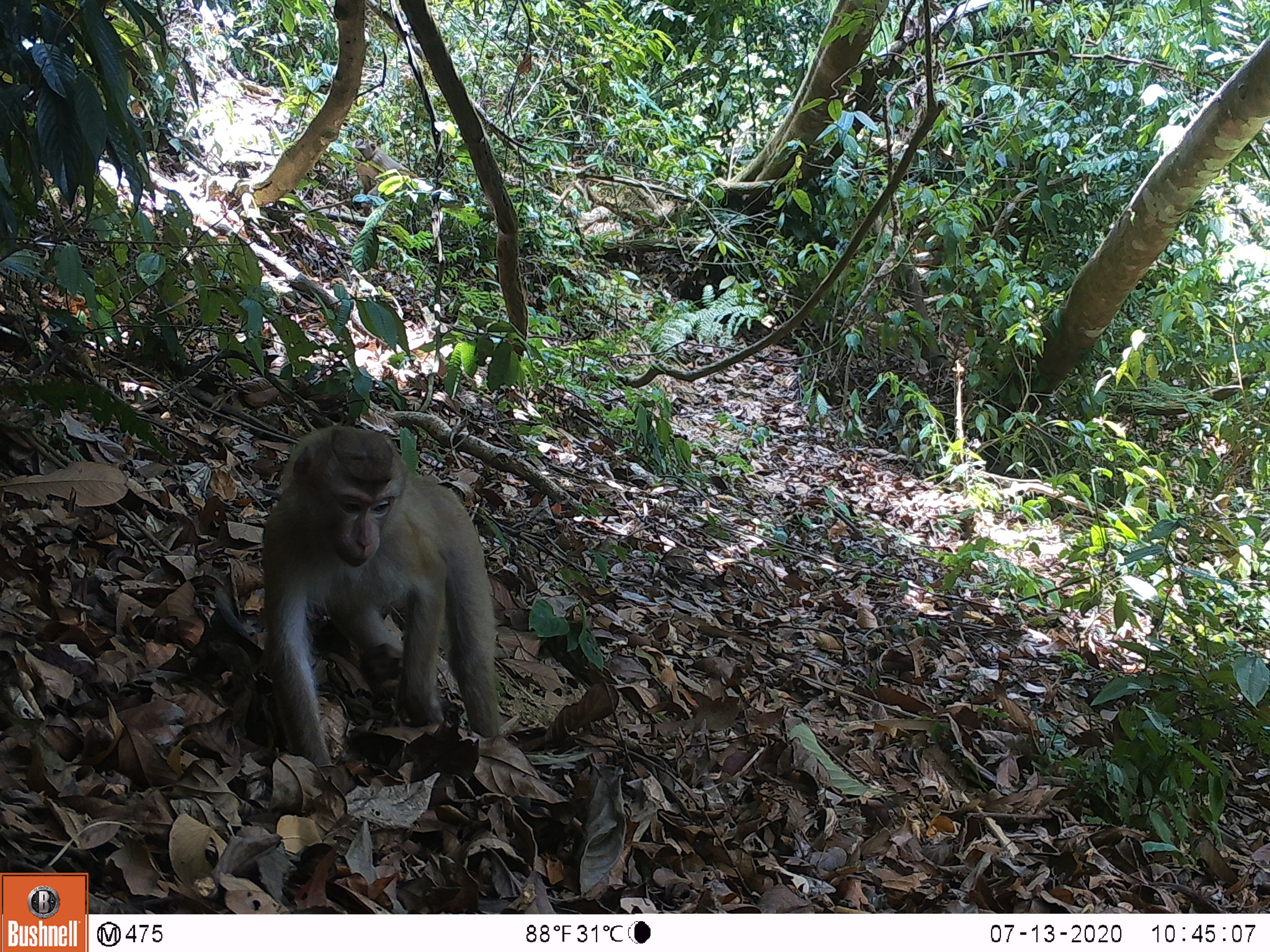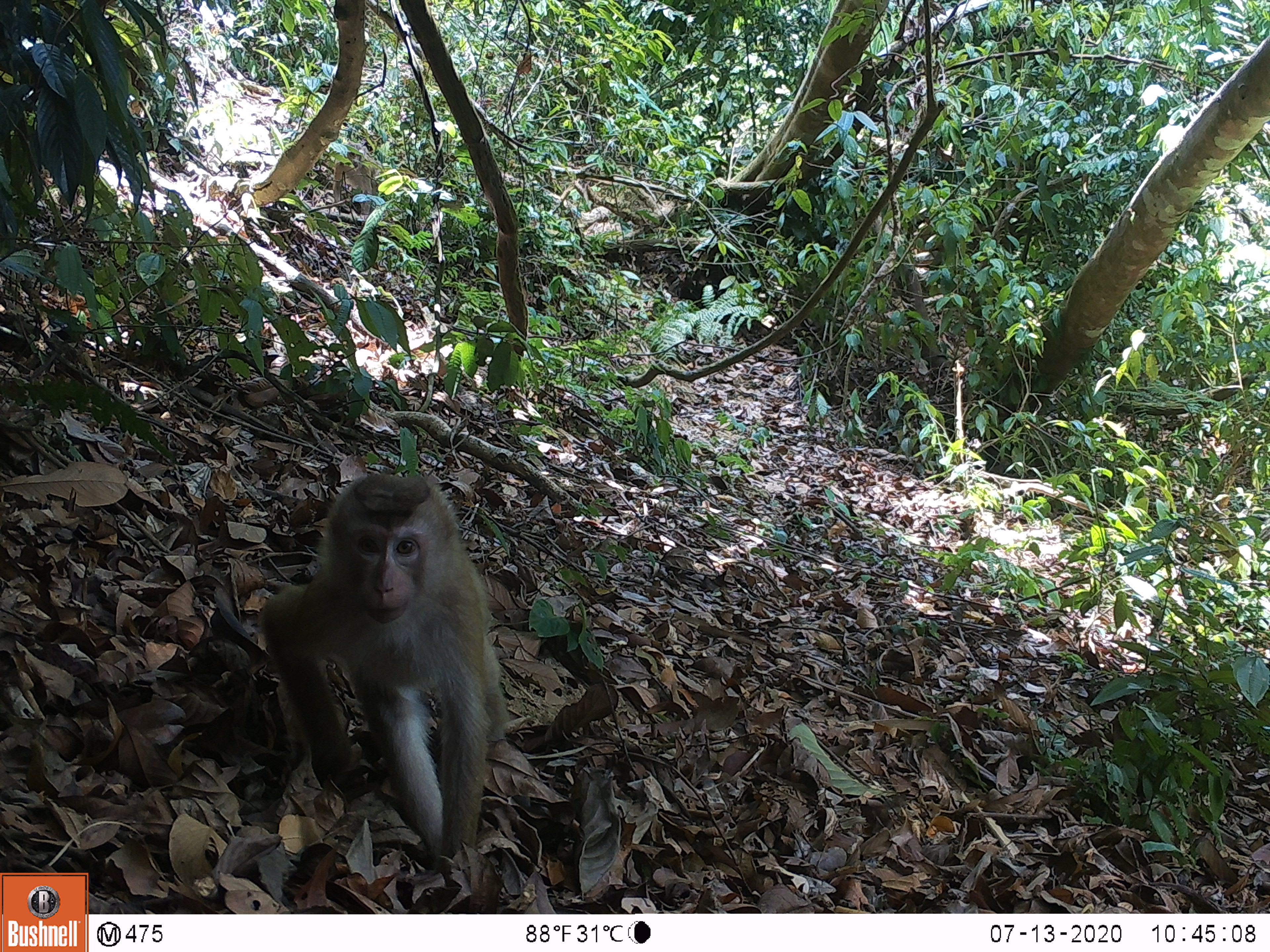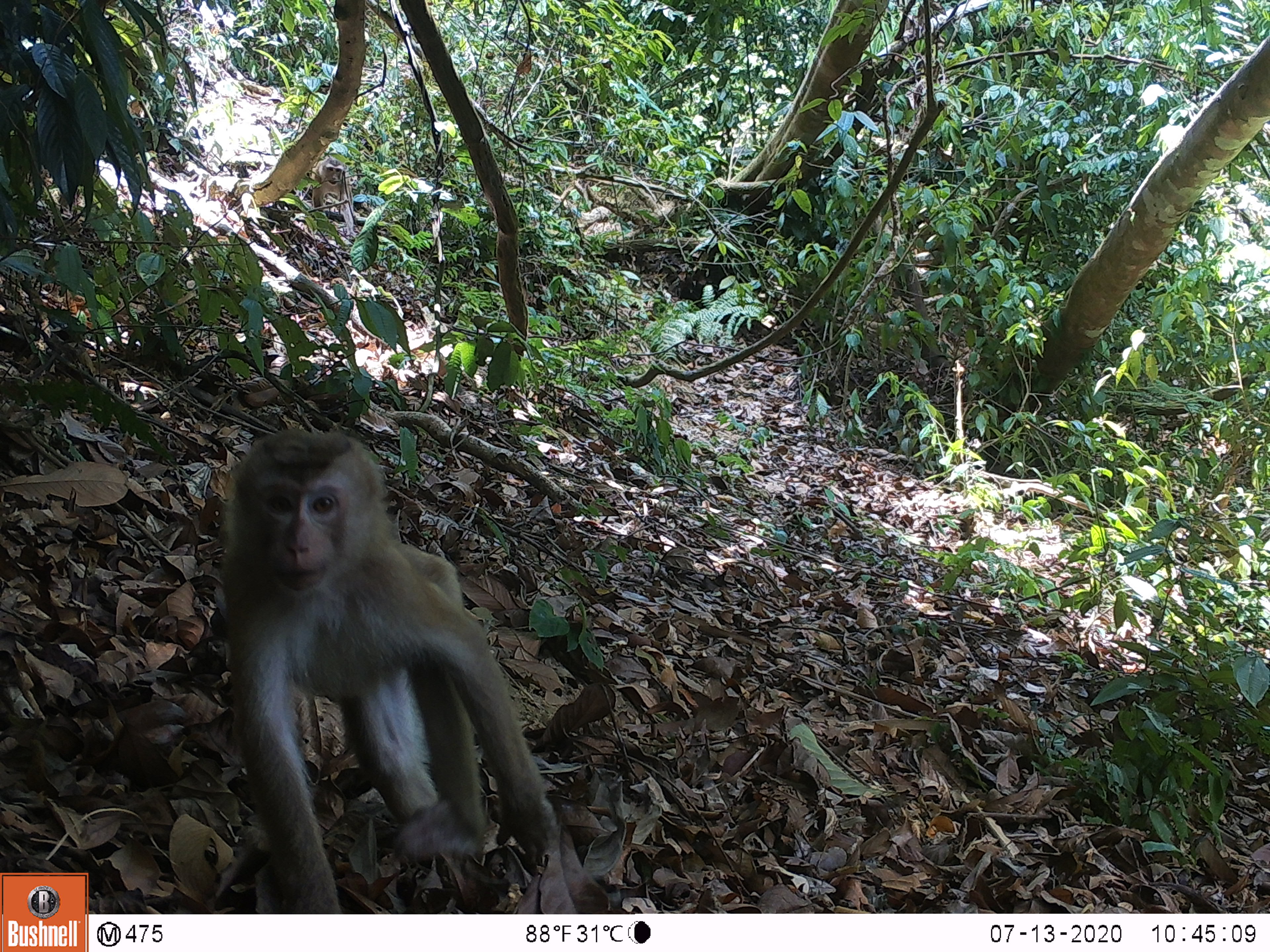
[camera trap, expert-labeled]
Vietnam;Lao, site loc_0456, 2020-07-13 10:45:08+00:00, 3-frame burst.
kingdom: Animalia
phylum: Chordata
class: Mammalia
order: Primates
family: Cercopithecidae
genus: Macaca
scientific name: Macaca nemestrina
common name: pig-tailed macaque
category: pig tailed macaque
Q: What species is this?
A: Pig tailed macaque (pig-tailed macaque) (Macaca nemestrina).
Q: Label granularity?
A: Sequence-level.